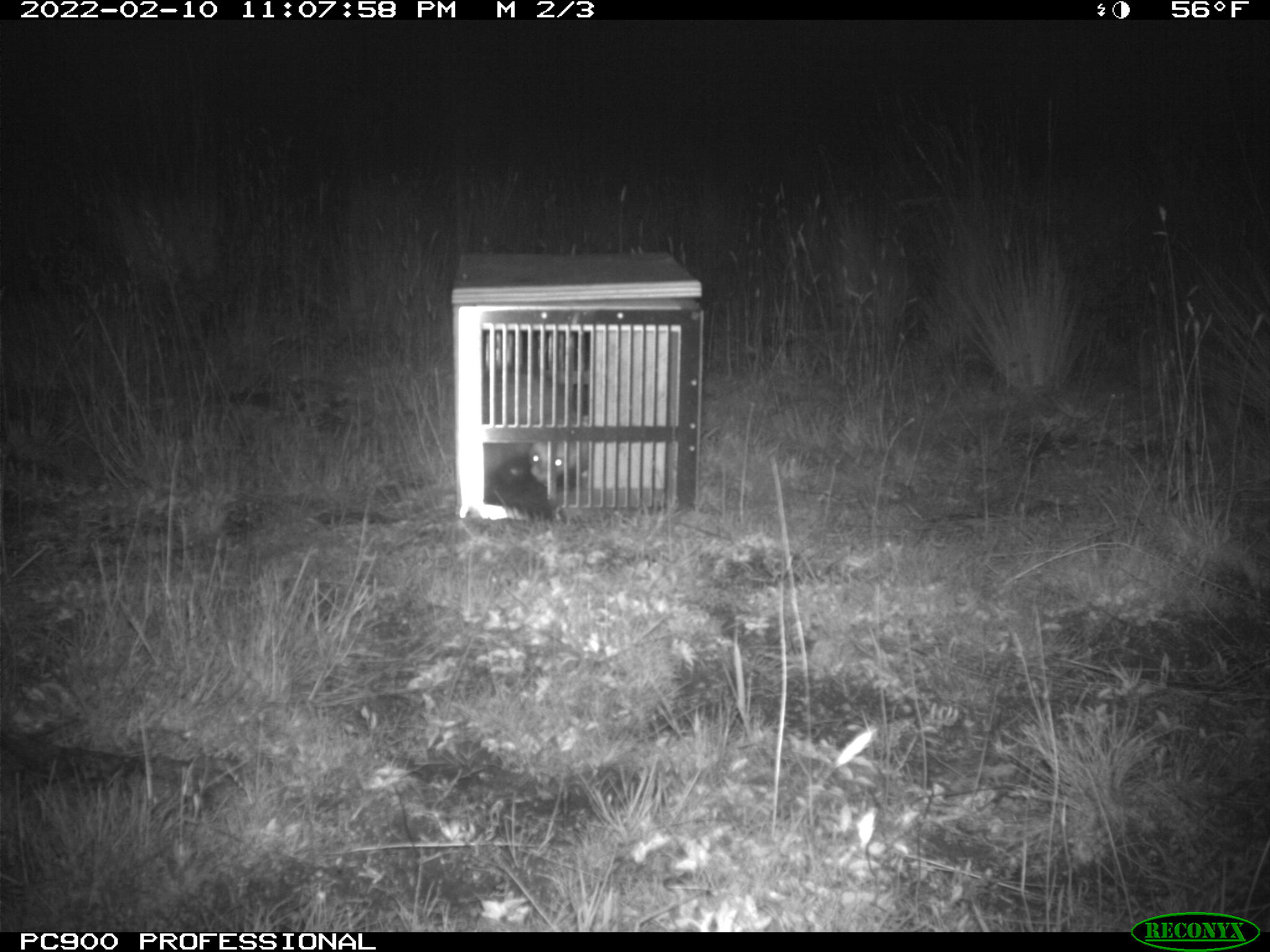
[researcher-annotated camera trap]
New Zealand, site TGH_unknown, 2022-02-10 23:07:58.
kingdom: Animalia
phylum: Chordata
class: Mammalia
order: Carnivora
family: Mustelidae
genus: Mustela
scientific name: Mustela furo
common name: ferret